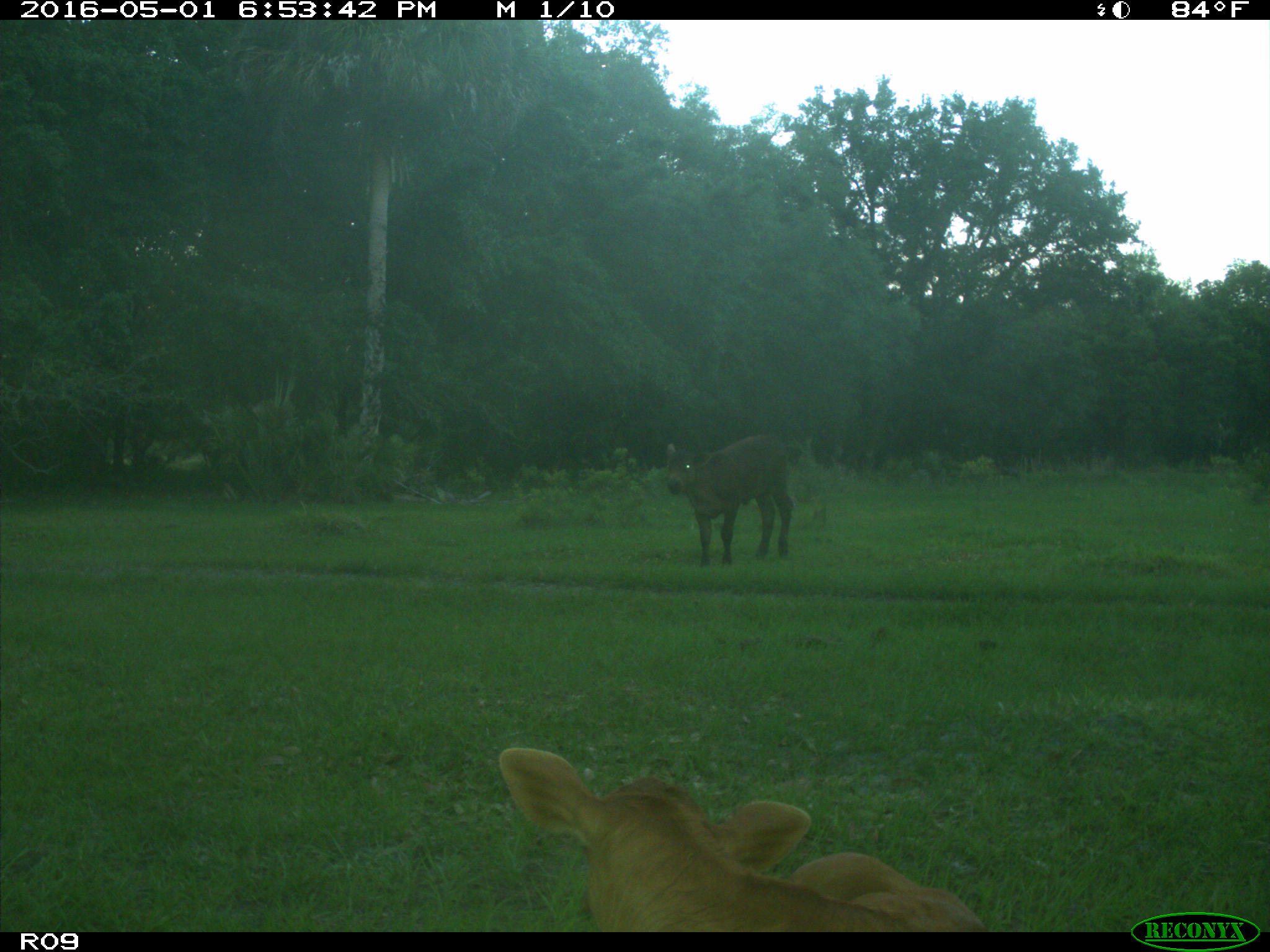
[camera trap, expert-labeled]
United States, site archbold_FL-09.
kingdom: Animalia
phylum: Chordata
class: Mammalia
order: Artiodactyla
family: Bovidae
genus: Bos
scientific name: Bos taurus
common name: domestic cow